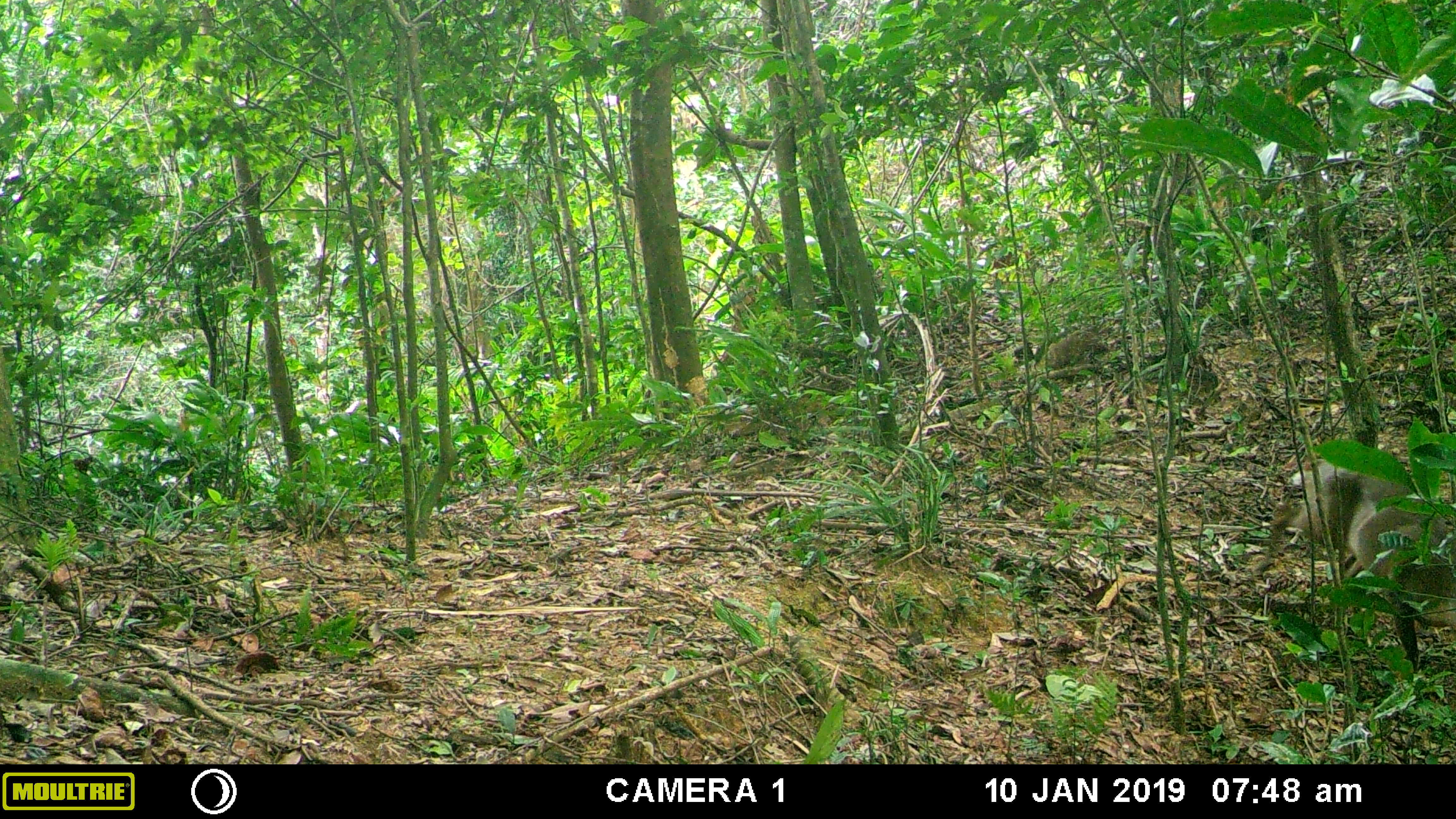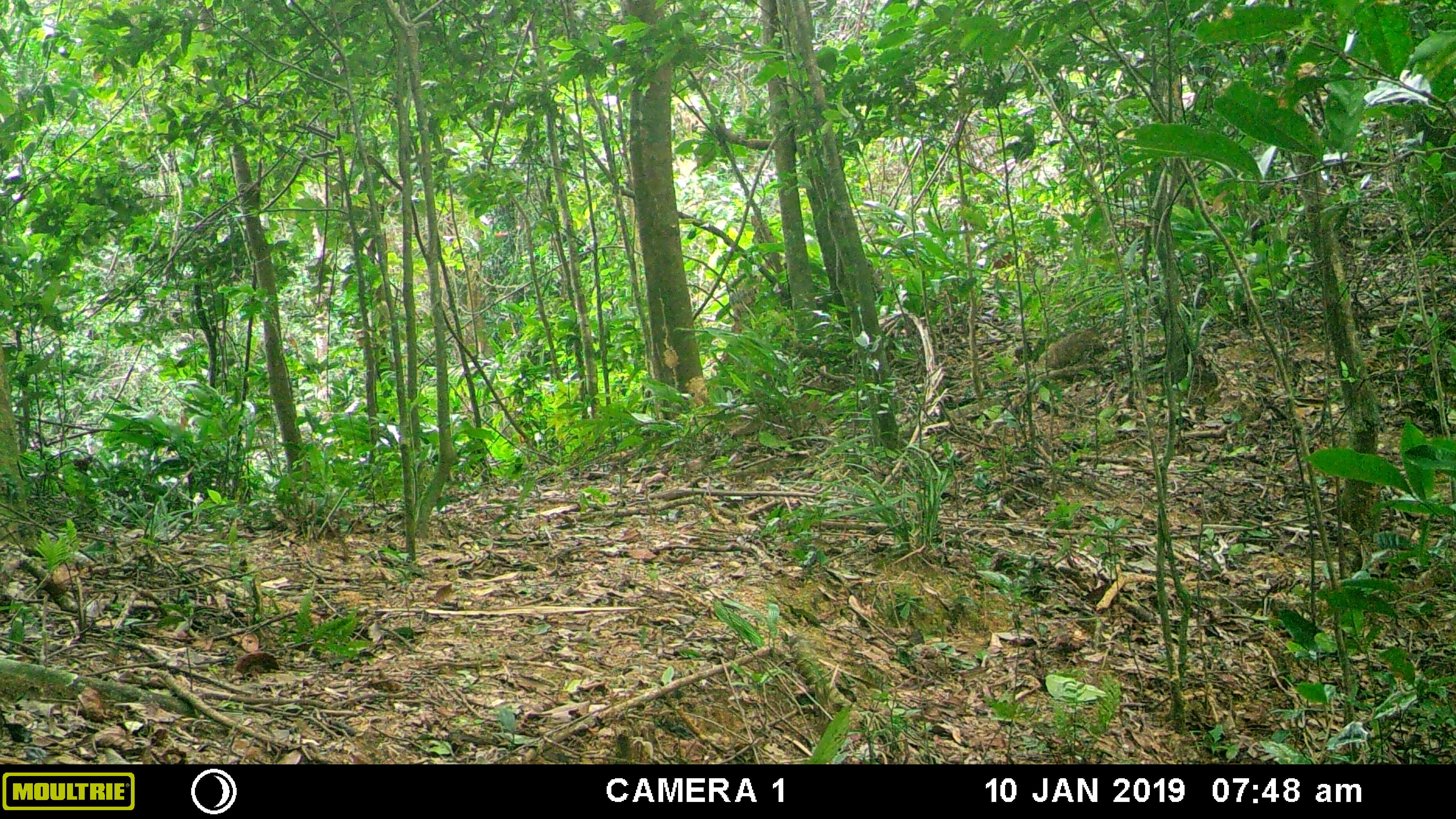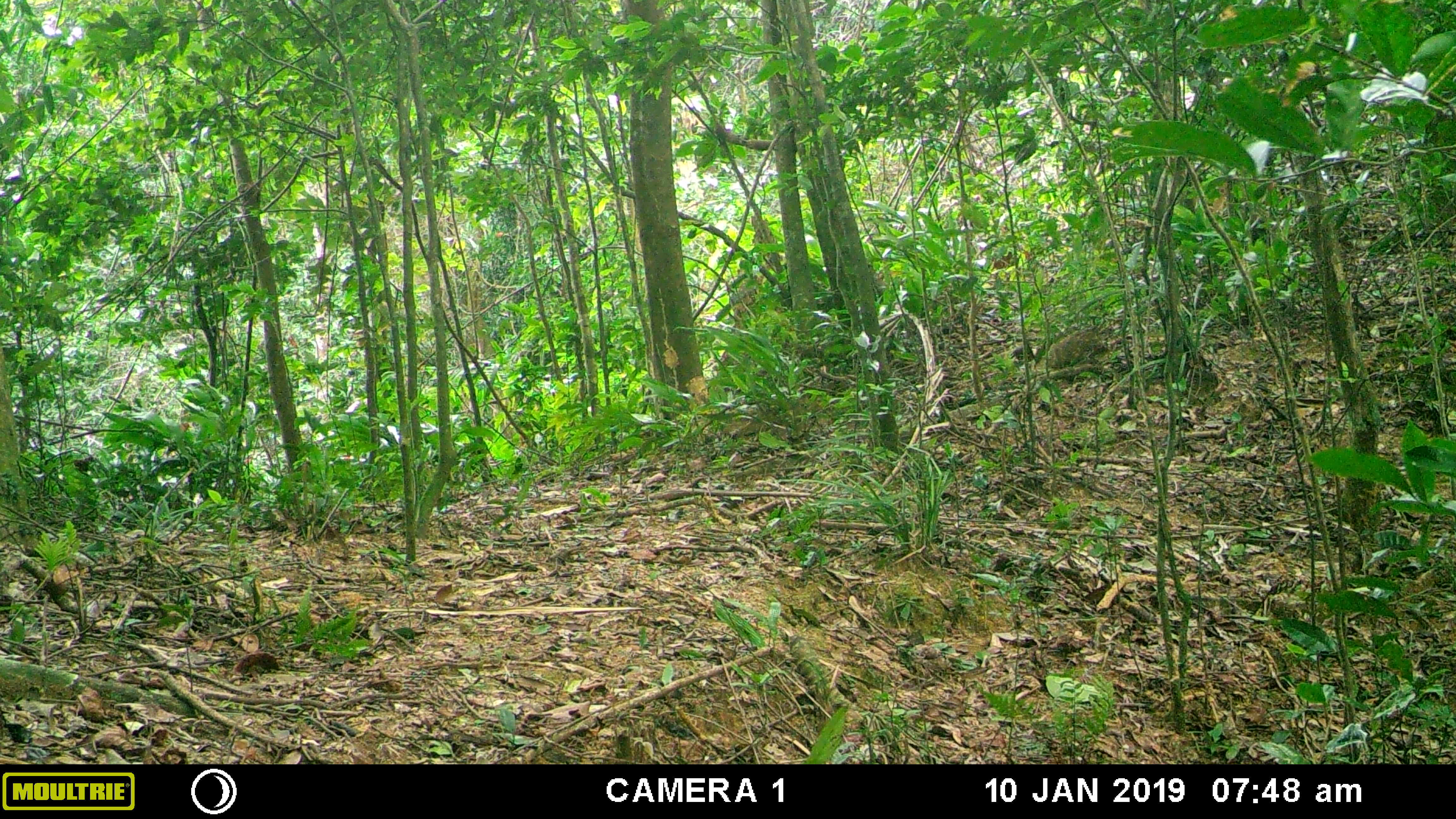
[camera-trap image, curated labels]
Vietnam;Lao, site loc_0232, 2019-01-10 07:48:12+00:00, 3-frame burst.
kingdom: Animalia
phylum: Chordata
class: Mammalia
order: Artiodactyla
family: Cervidae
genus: Muntiacus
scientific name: Muntiacus vuquangensis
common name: large-antlered muntjac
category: large antlered muntjac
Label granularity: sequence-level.